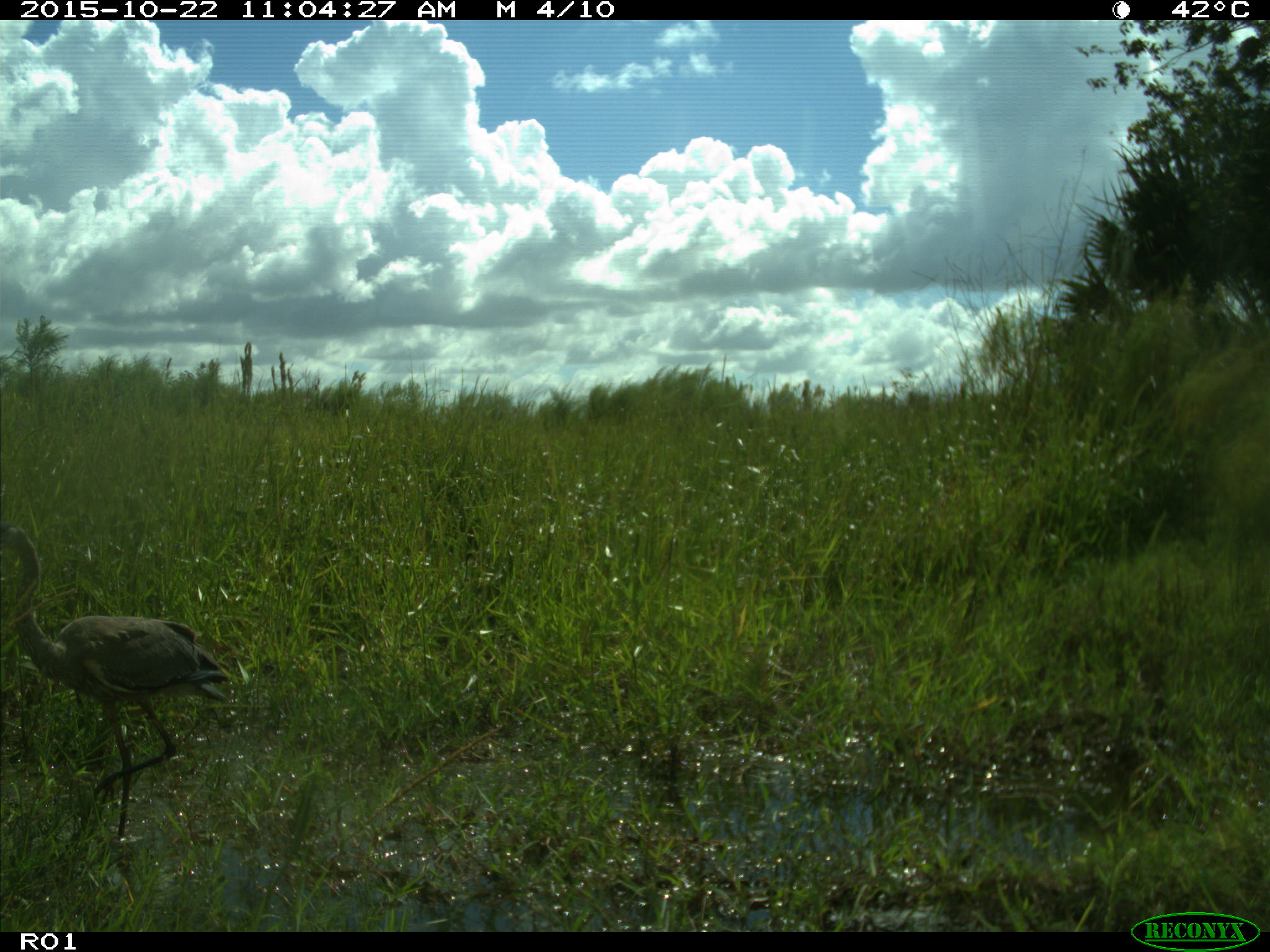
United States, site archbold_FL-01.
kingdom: Animalia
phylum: Chordata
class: Aves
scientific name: Aves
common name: birds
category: unidentified bird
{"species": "unidentified bird (birds) (Aves)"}